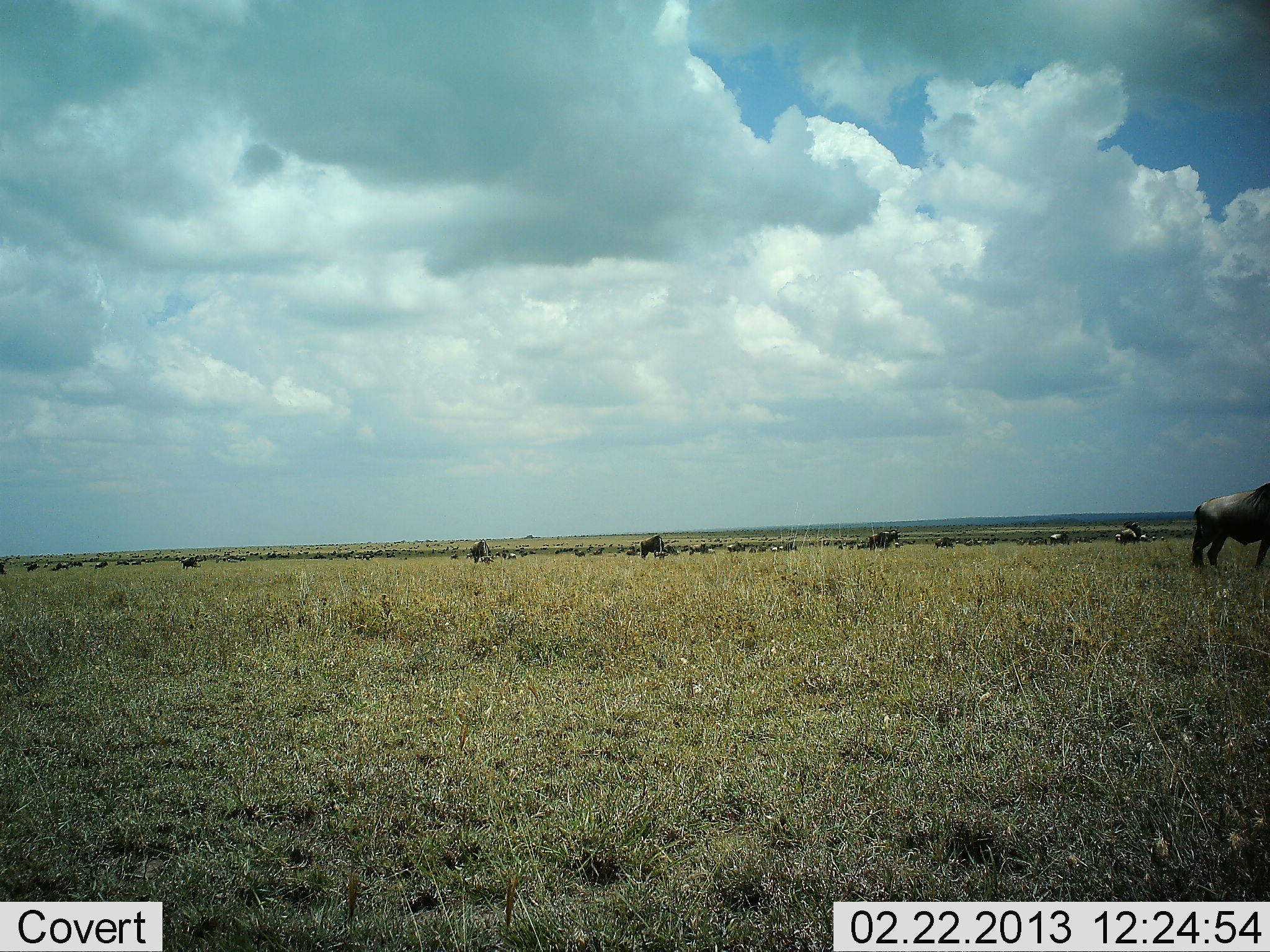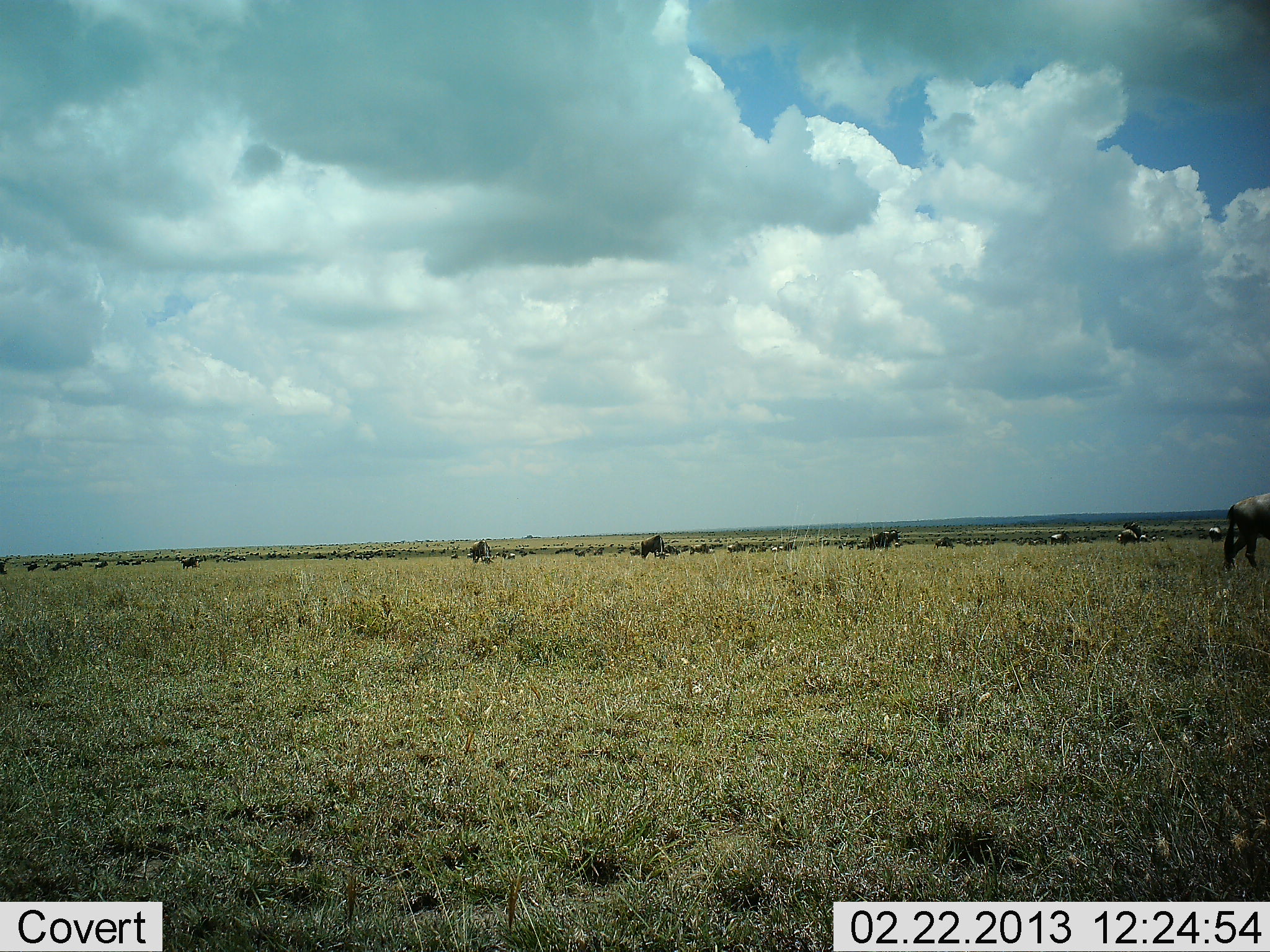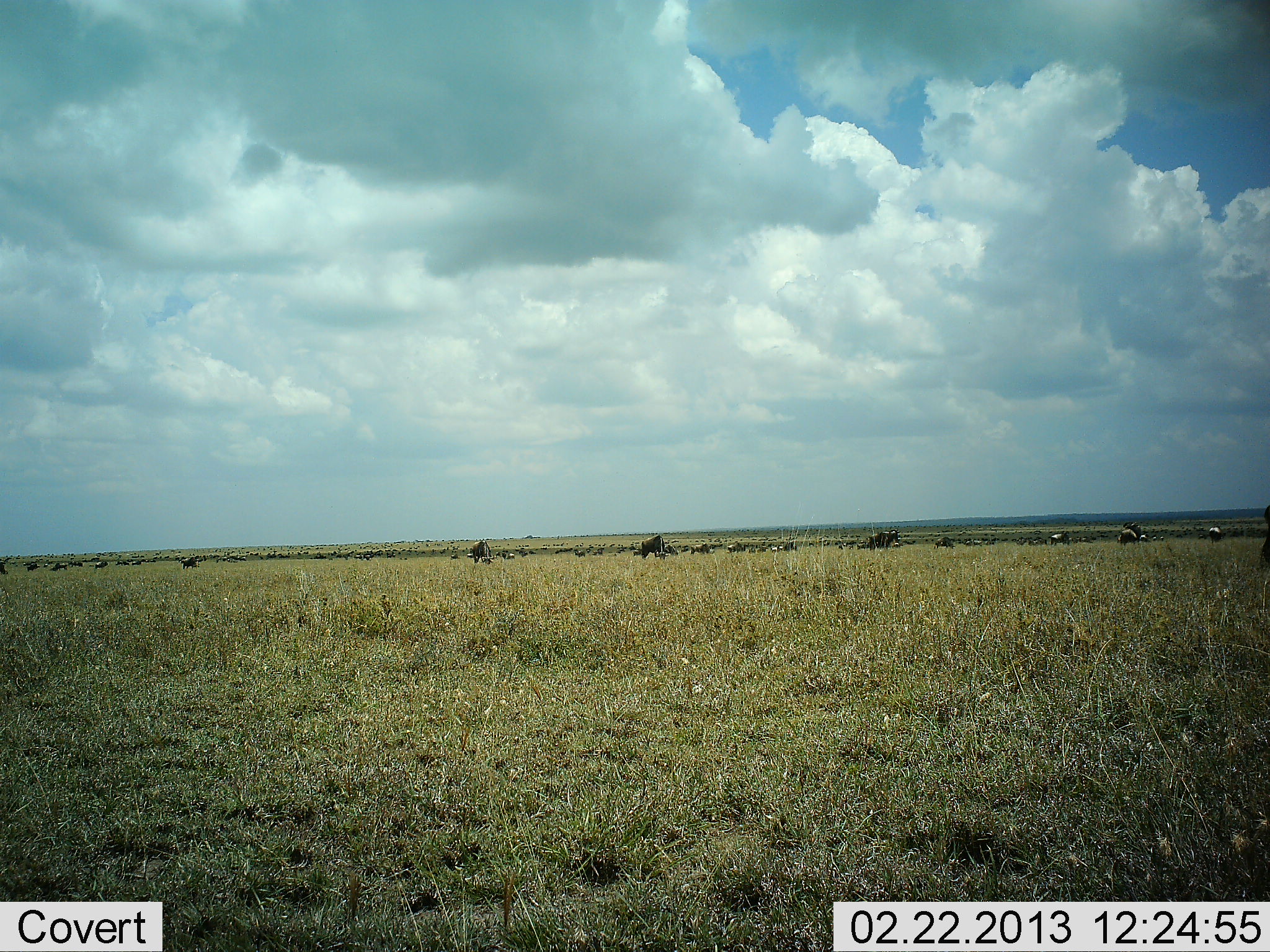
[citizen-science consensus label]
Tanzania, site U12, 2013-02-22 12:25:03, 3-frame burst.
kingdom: Animalia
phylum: Chordata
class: Mammalia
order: Artiodactyla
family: Bovidae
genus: Connochaetes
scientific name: Connochaetes taurinus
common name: blue wildebeest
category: wildebeest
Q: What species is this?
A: Wildebeest (blue wildebeest) (Connochaetes taurinus).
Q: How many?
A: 11-50.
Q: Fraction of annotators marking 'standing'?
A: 40%.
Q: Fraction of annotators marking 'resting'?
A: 7%.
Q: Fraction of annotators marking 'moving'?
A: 60%.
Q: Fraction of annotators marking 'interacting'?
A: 0%.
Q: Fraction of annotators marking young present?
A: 0%.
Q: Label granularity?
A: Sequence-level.